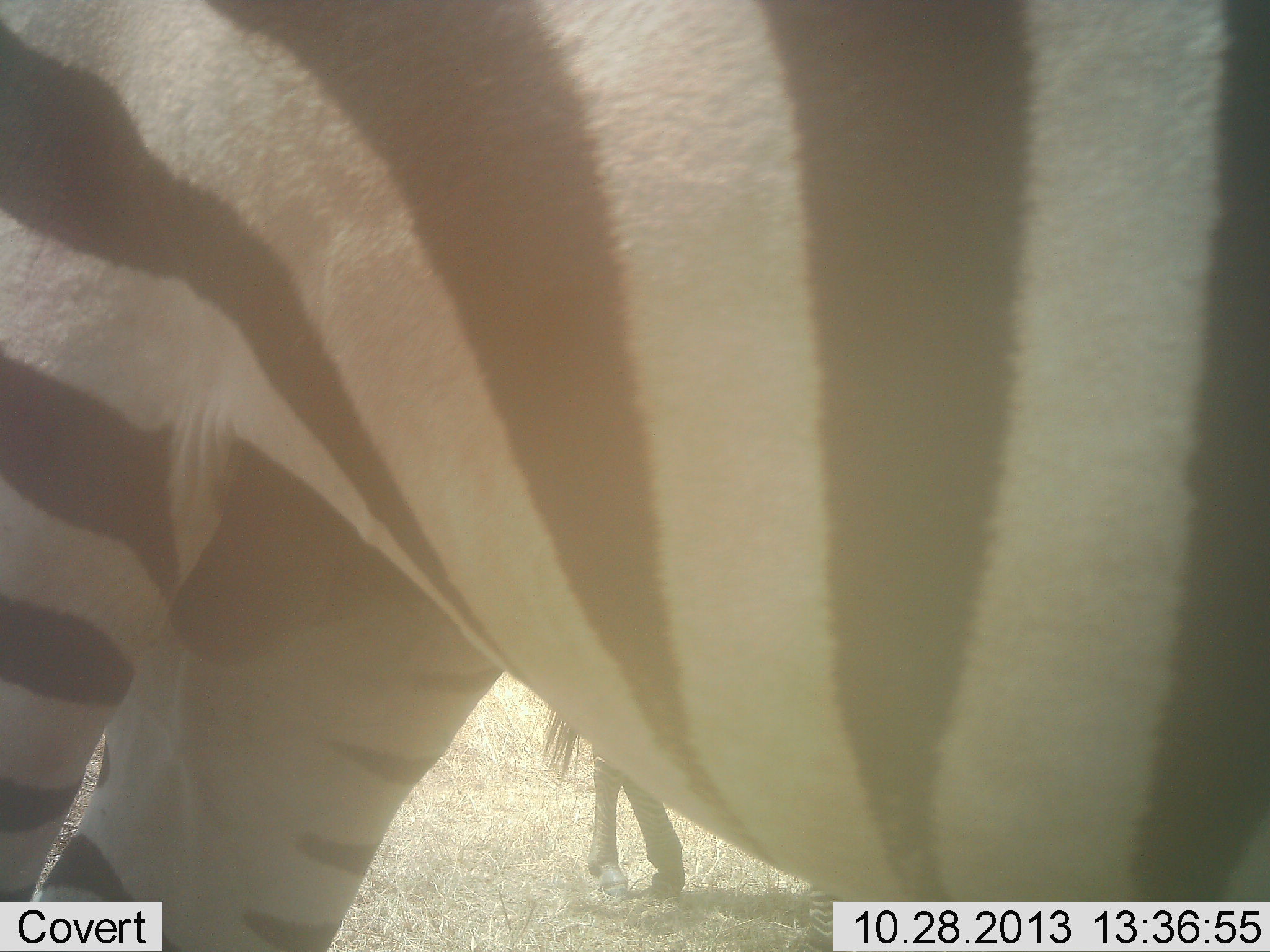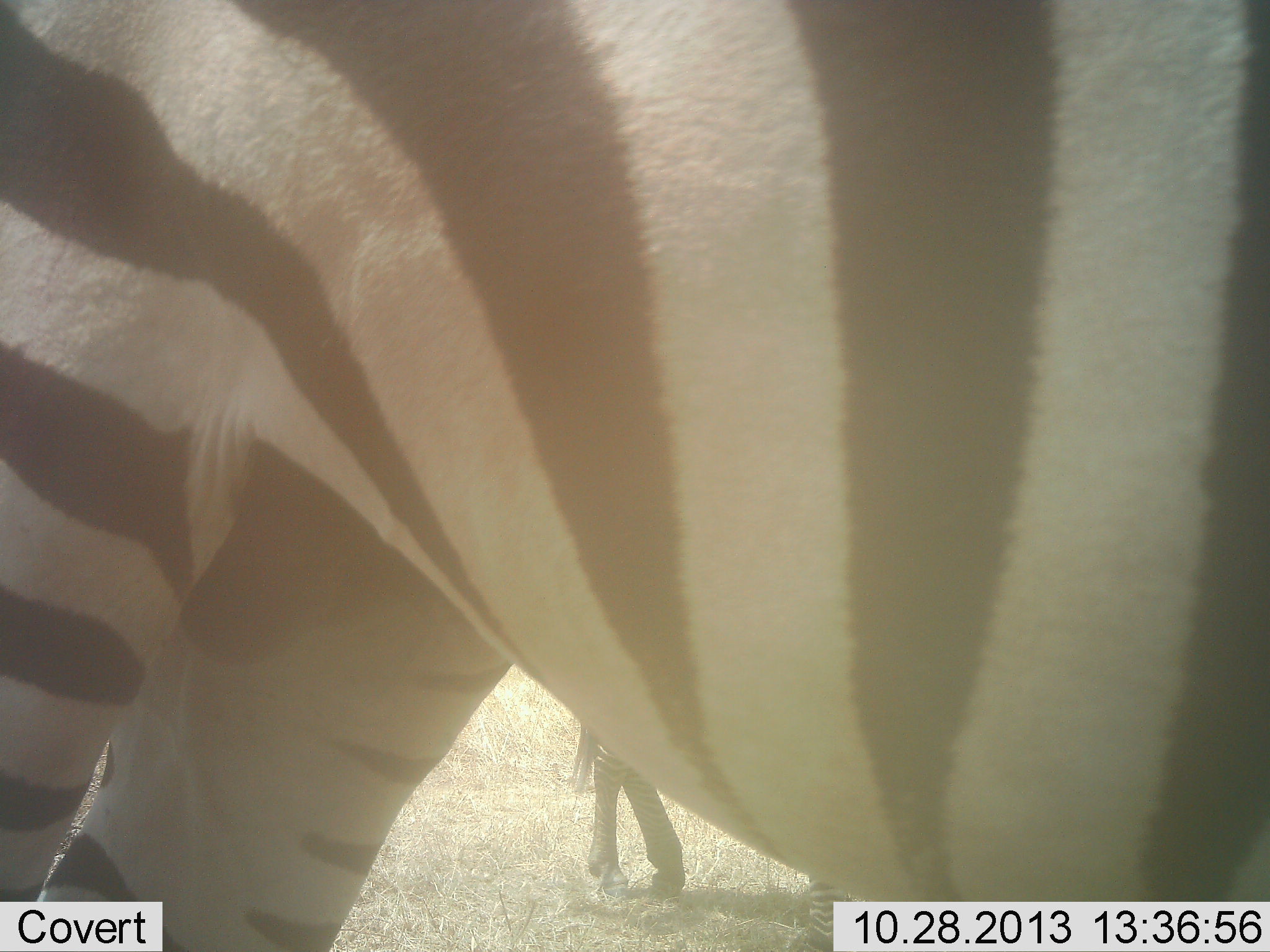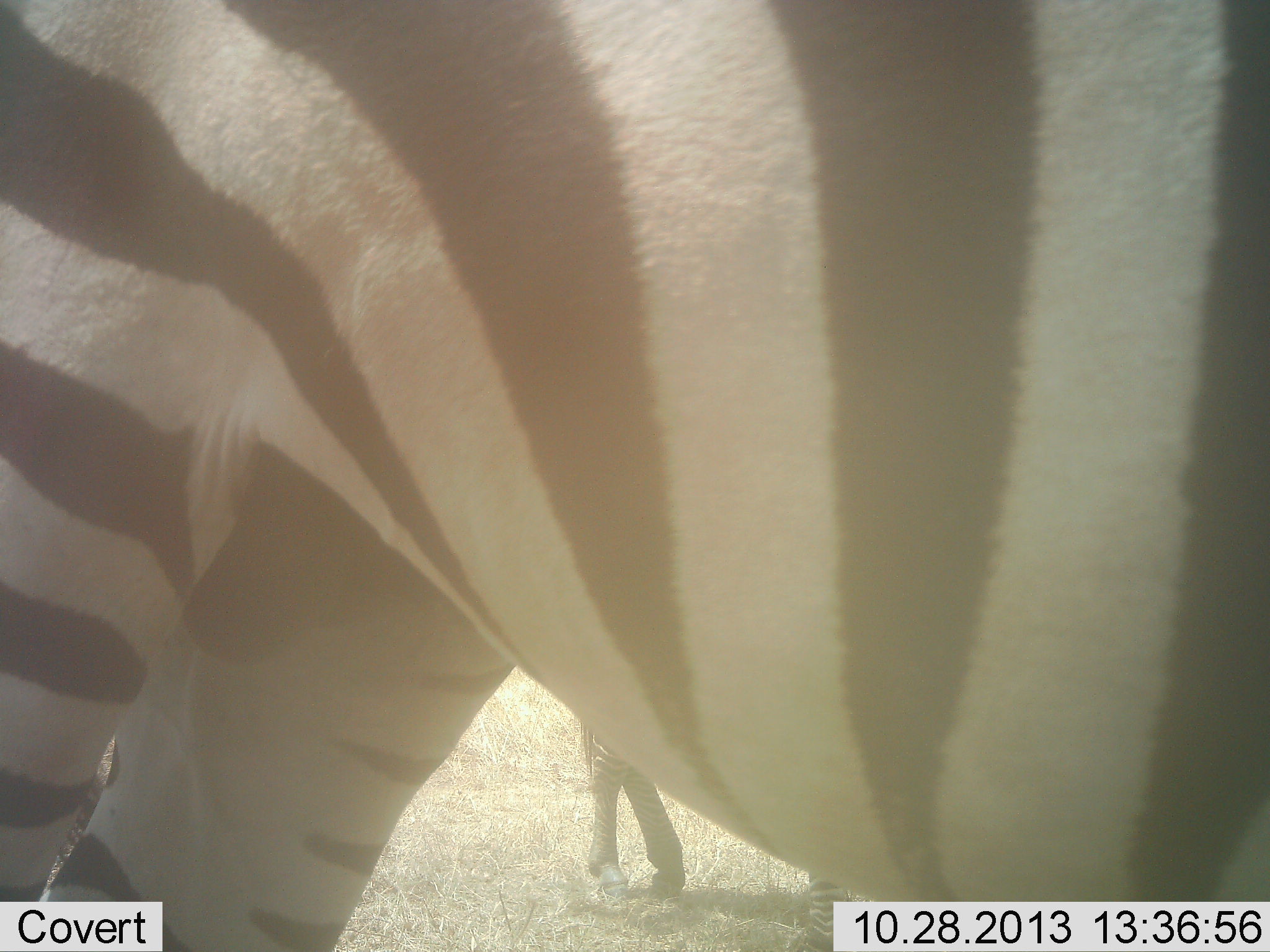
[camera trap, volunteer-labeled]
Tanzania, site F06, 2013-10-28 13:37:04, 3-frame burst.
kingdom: Animalia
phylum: Chordata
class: Mammalia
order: Perissodactyla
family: Equidae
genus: Equus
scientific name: Equus quagga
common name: plains zebra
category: zebra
Zebra (plains zebra) (Equus quagga), count 2. Behavior (volunteer vote fractions): standing 100%, resting 0%, moving 0%, interacting 0%. Young present (vote fraction): 0%. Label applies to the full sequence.